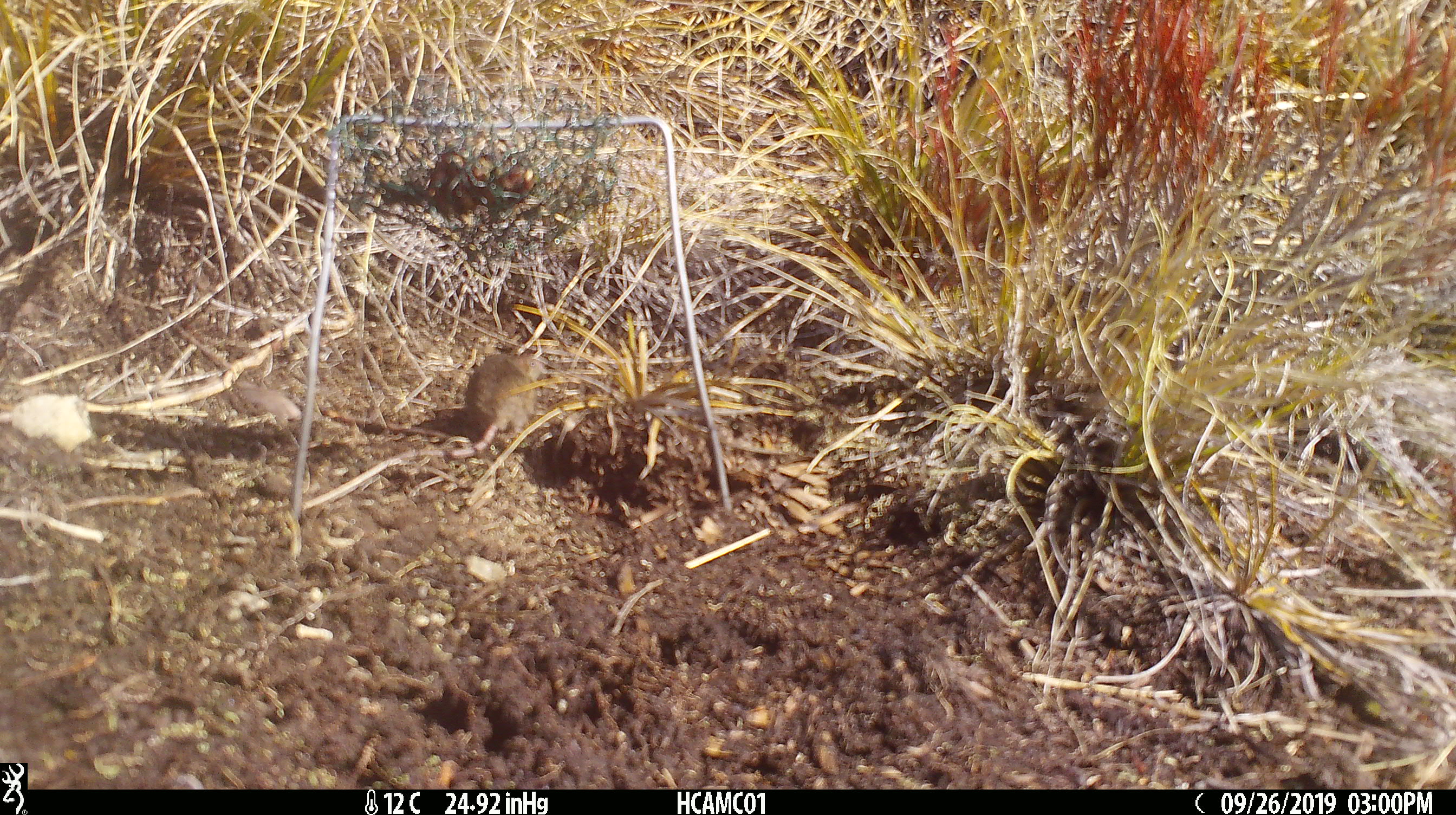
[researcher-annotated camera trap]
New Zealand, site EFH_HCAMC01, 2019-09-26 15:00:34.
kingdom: Animalia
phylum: Chordata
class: Mammalia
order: Rodentia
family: Muridae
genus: Mus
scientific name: Mus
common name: mouse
Mouse (Mus).